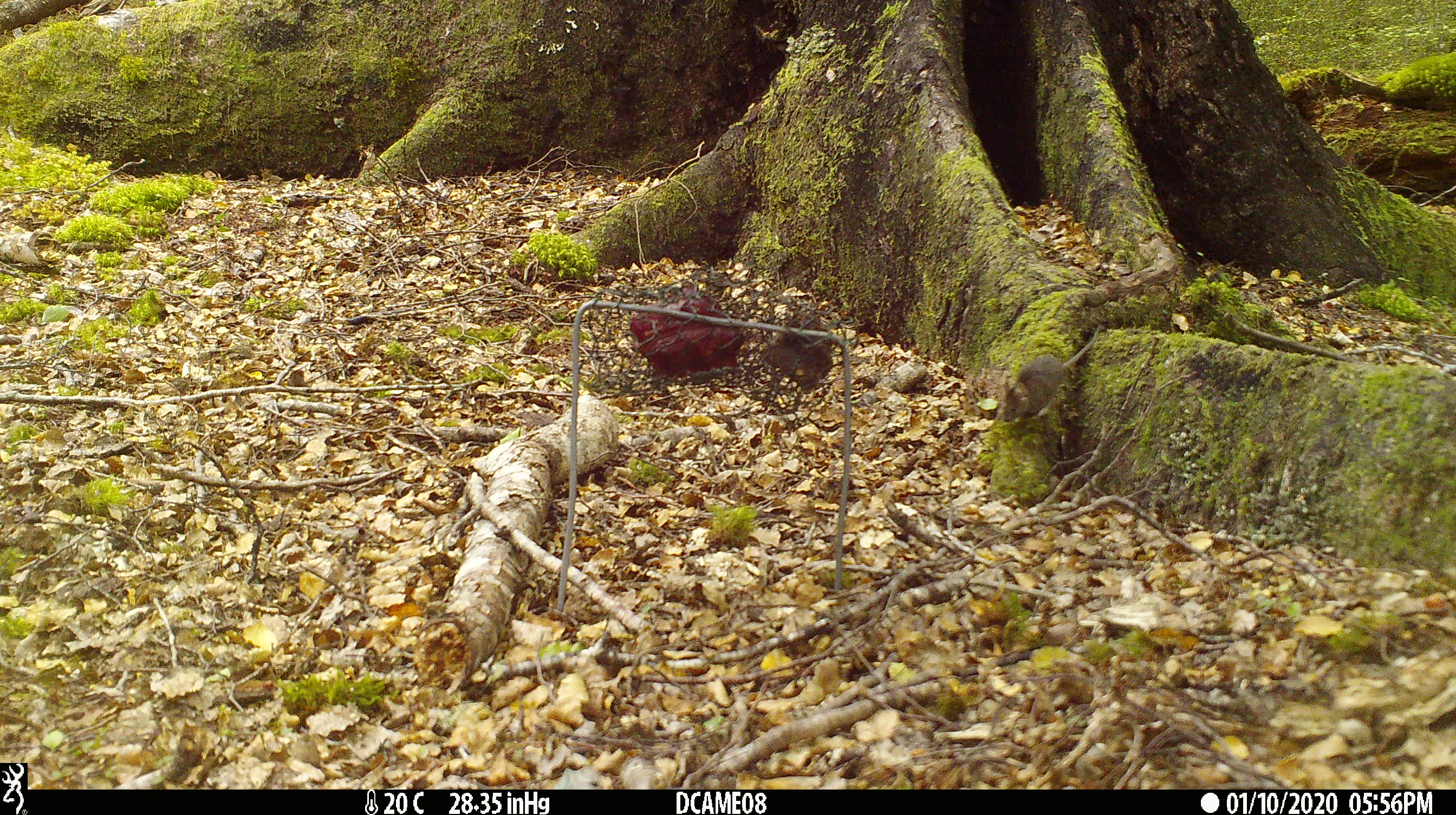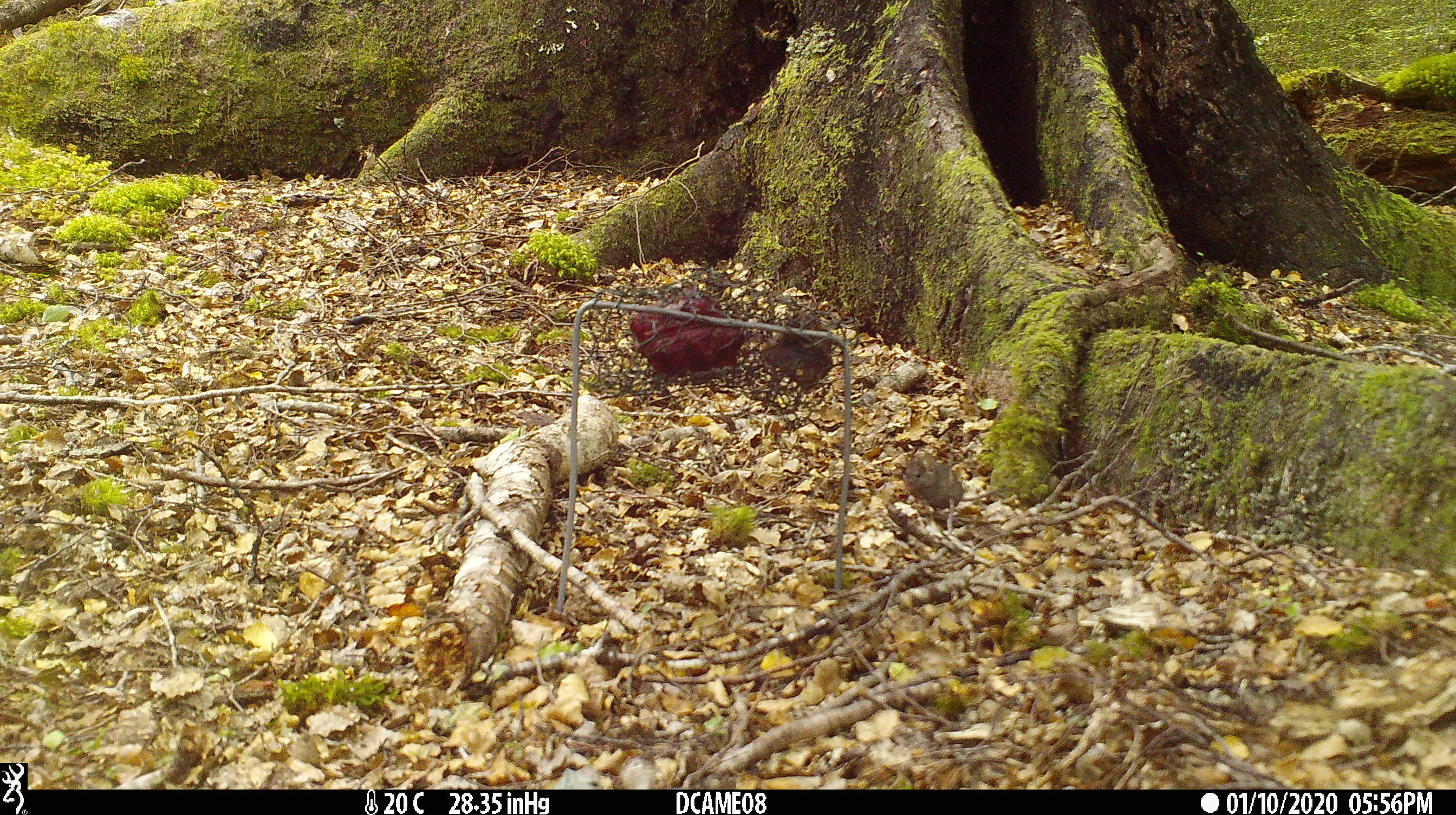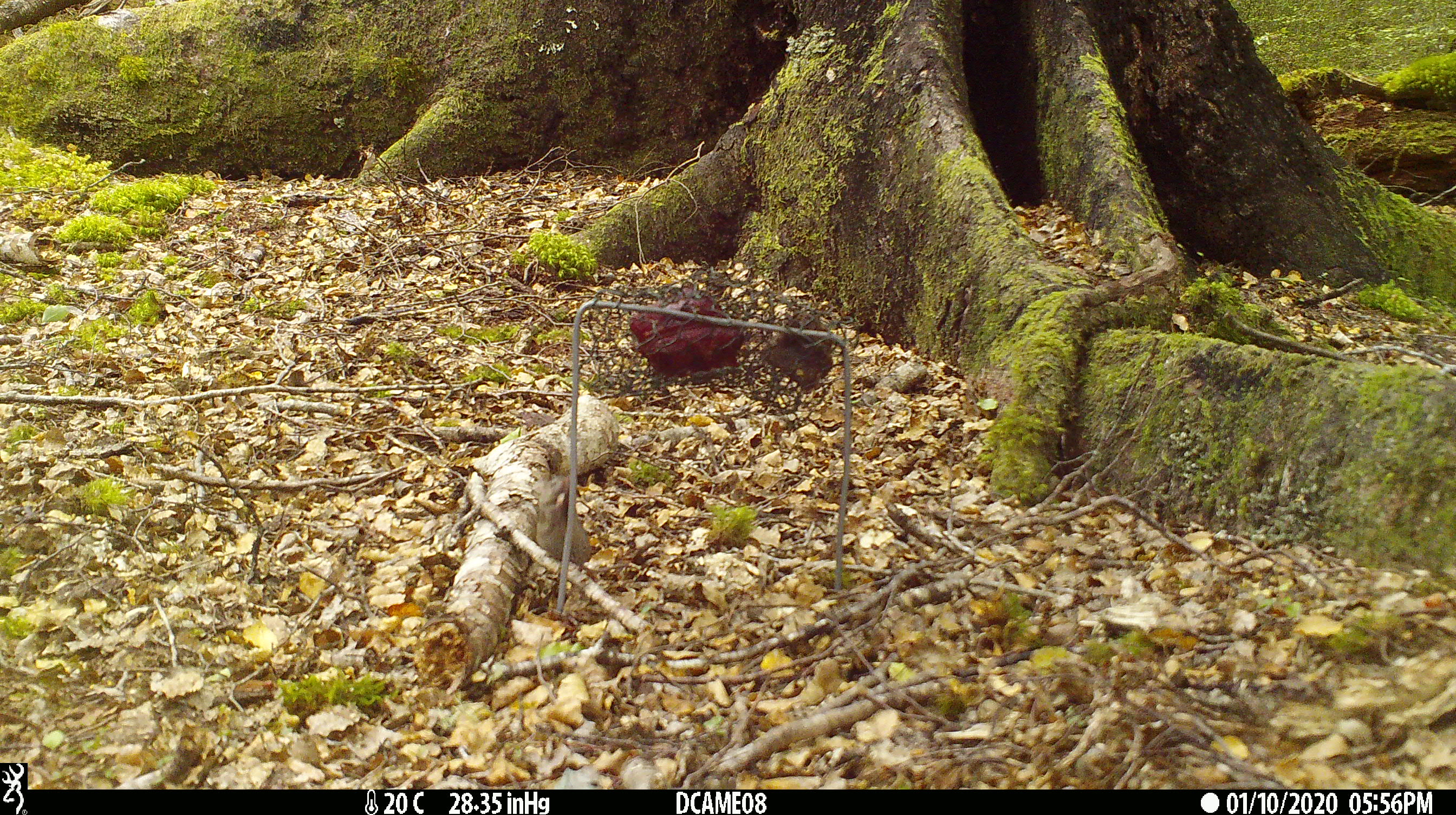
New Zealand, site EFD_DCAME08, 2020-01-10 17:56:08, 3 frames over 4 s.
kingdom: Animalia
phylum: Chordata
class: Mammalia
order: Rodentia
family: Muridae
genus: Mus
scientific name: Mus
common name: mouse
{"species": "mouse (Mus)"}